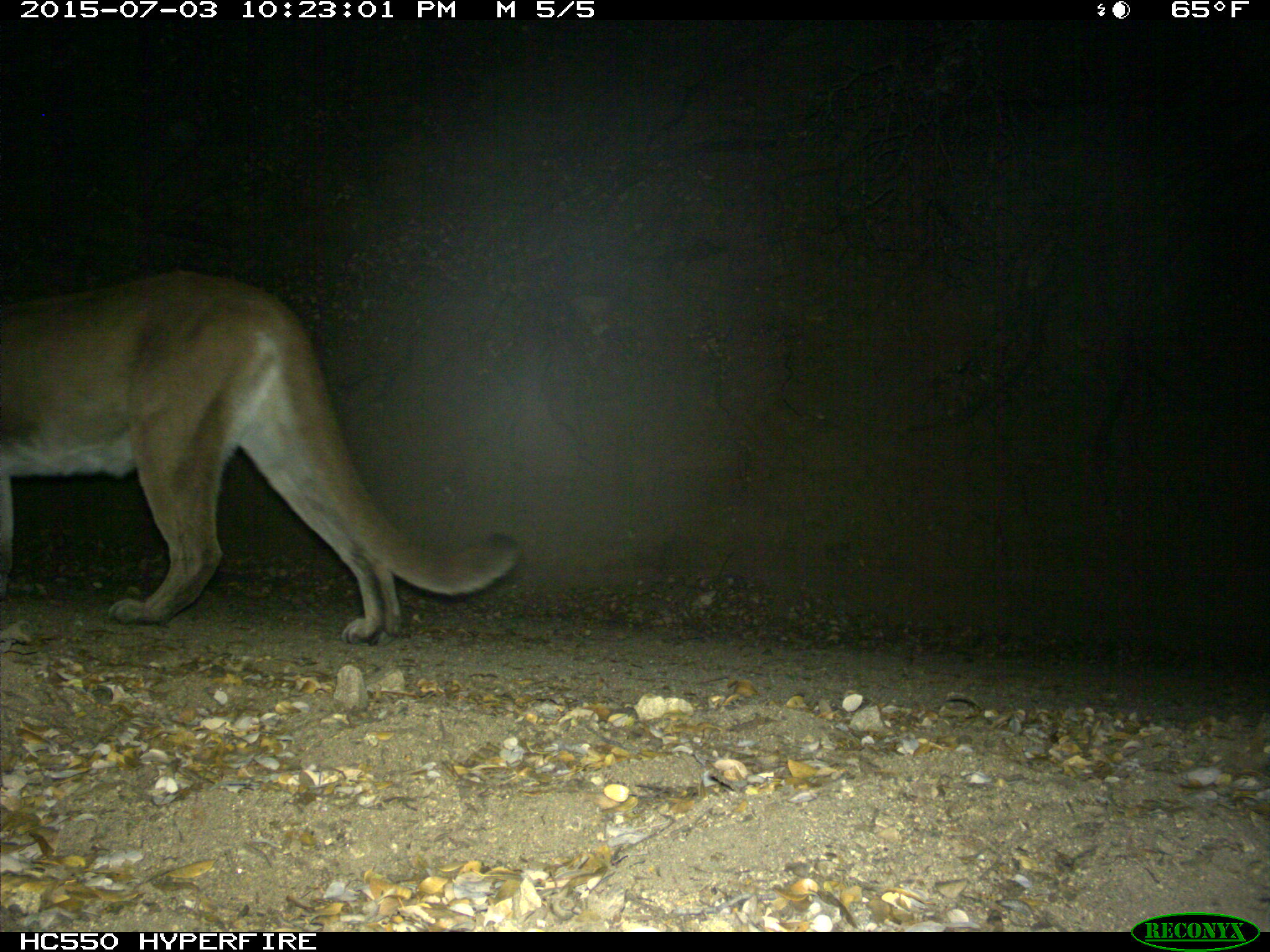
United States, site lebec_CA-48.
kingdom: Animalia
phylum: Chordata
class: Mammalia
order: Carnivora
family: Felidae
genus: Puma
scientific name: Puma concolor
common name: mountain lion